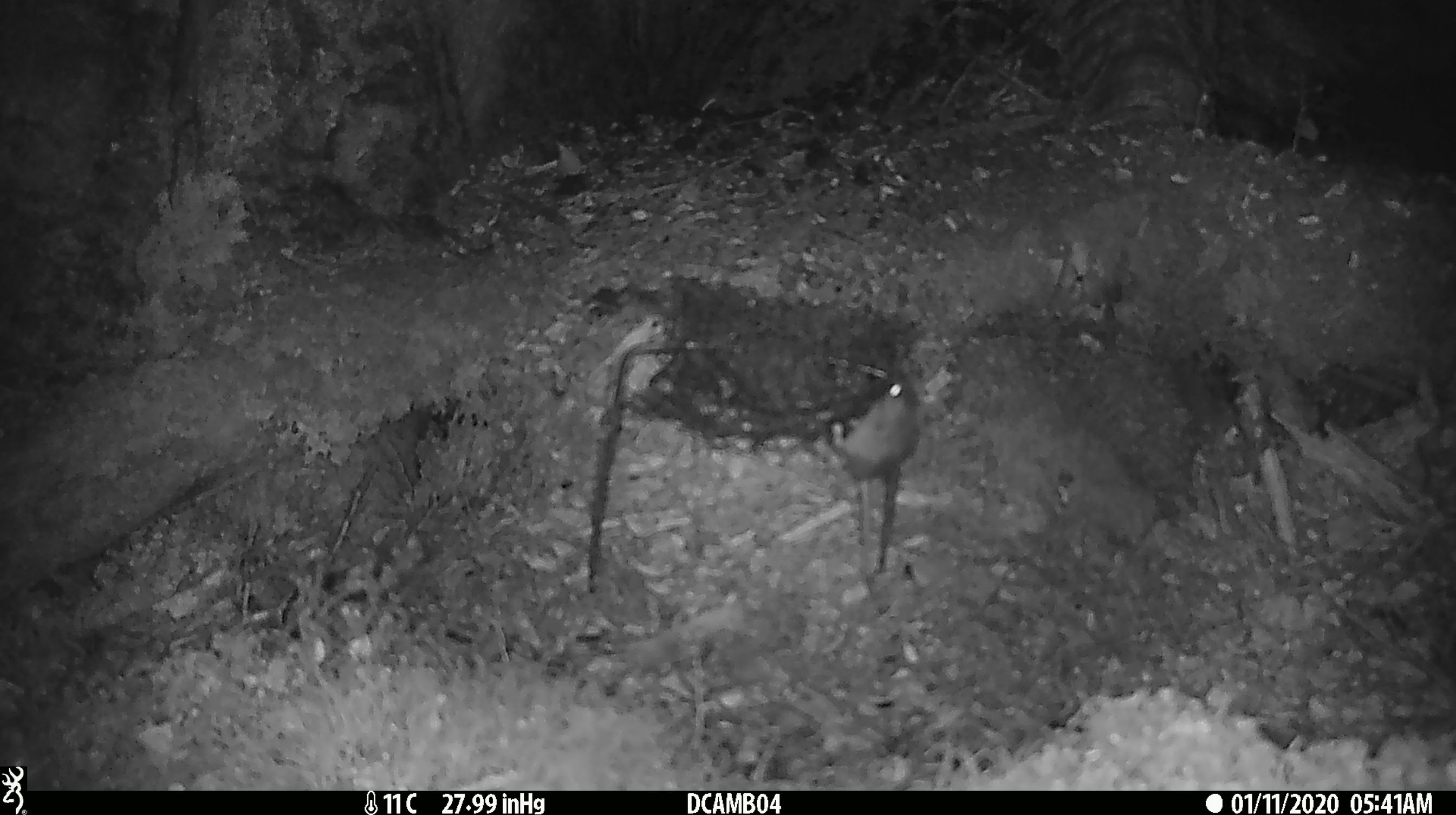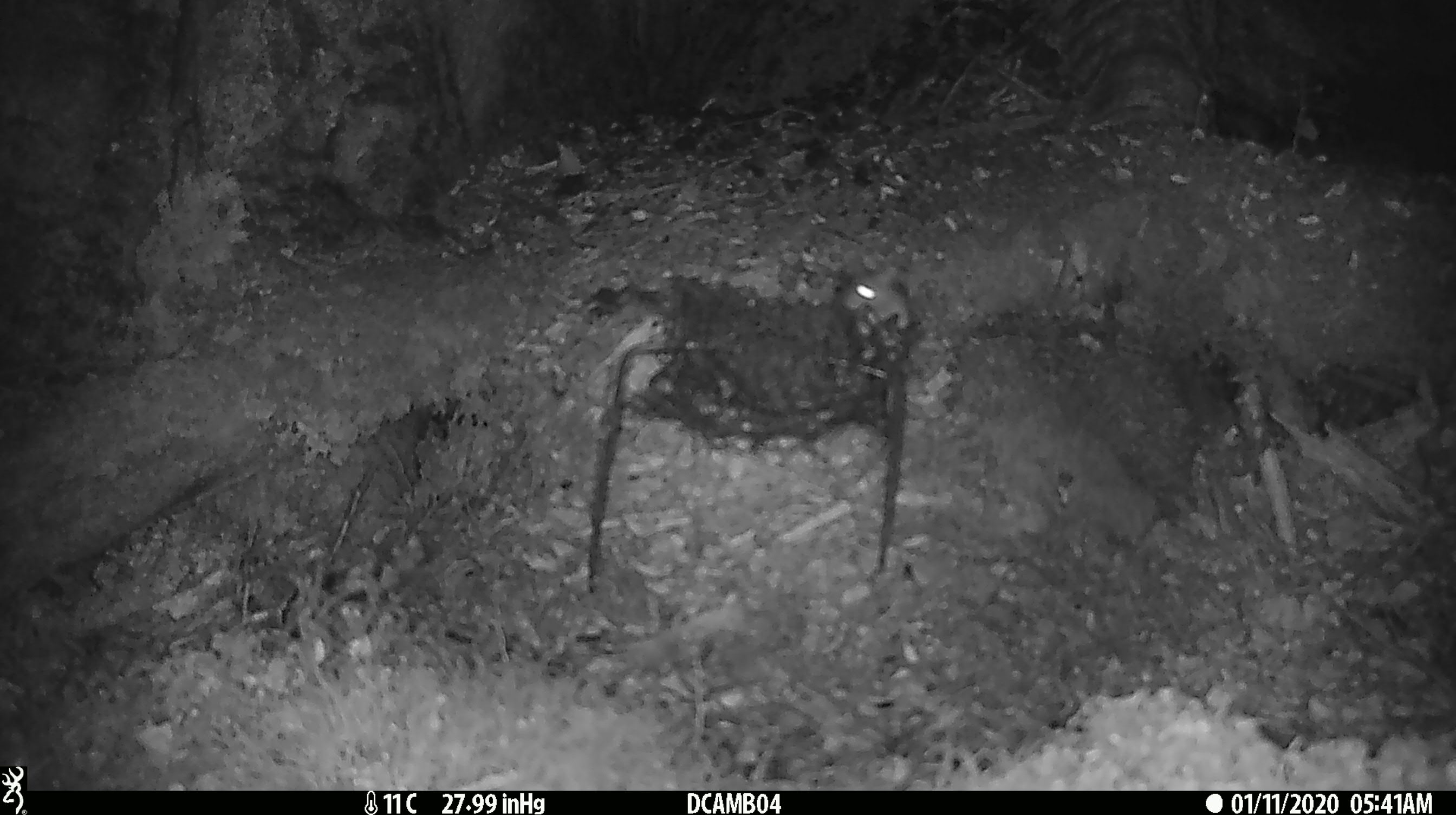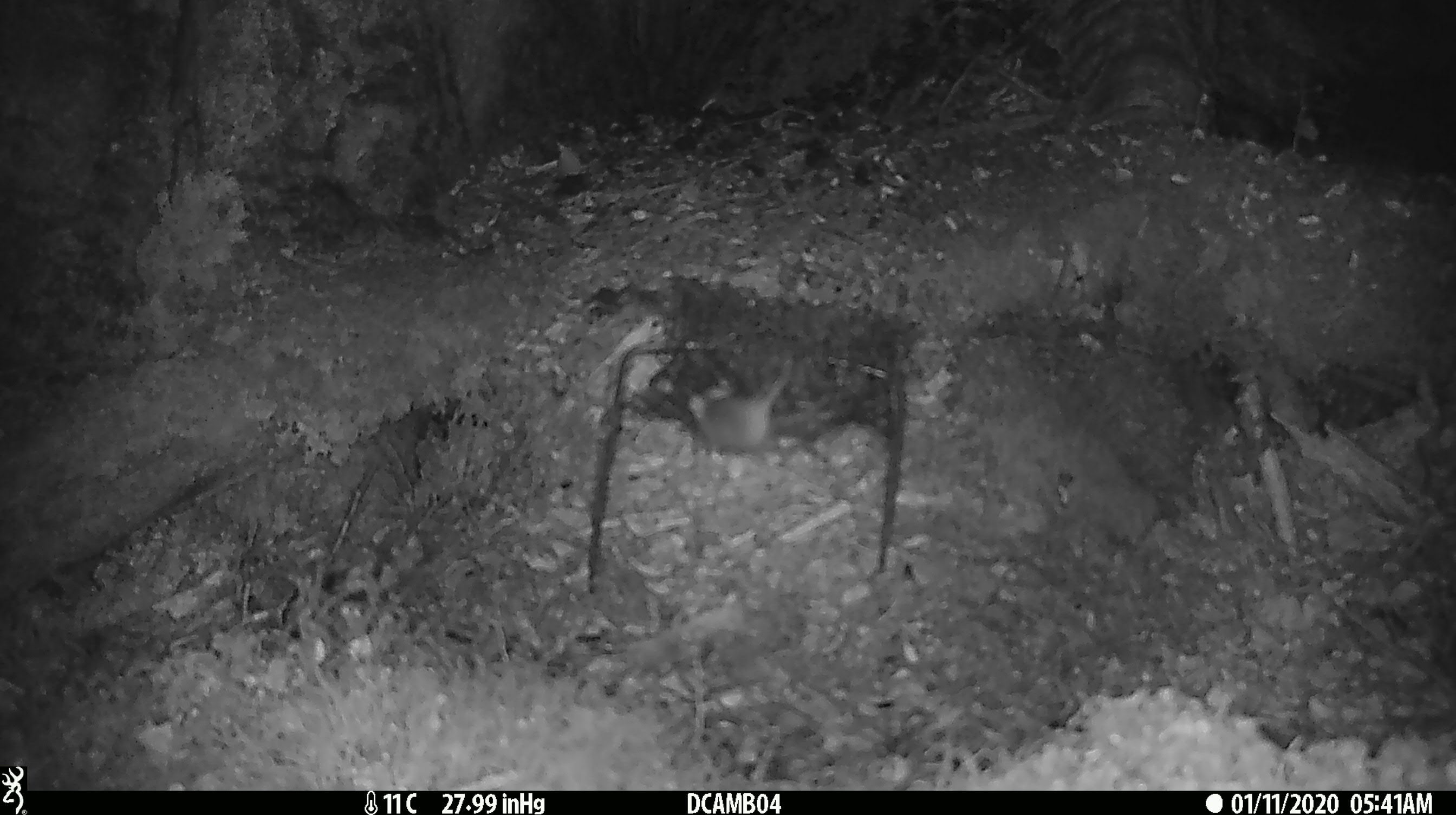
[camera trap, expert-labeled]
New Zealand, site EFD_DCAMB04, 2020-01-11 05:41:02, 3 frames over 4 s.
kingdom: Animalia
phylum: Chordata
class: Mammalia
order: Rodentia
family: Muridae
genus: Mus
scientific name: Mus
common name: mouse